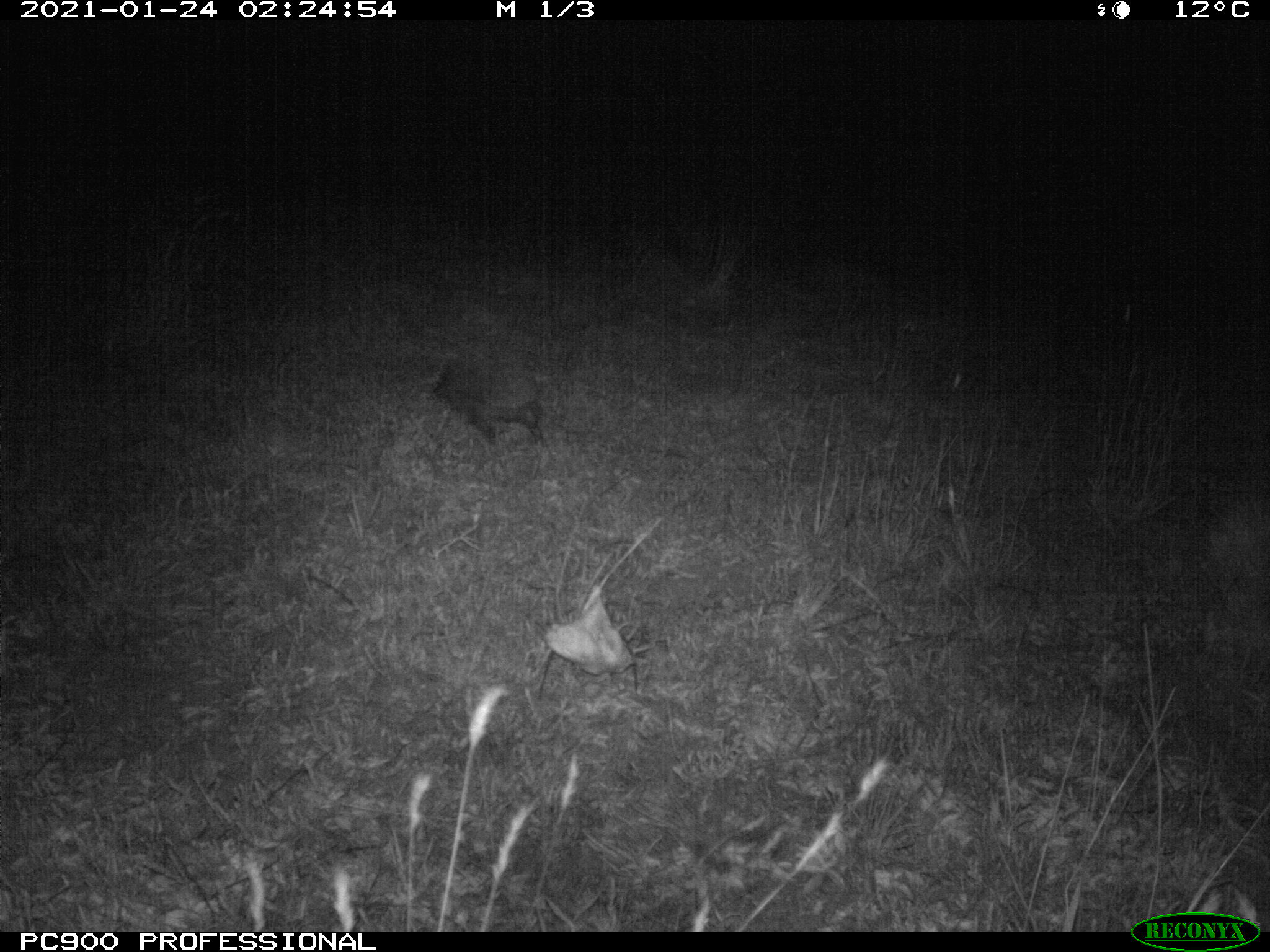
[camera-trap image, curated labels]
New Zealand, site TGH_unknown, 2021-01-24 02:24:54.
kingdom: Animalia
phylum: Chordata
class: Mammalia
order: Eulipotyphla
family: Erinaceidae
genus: Erinaceus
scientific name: Erinaceus europaeus europaeus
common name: european hedgehog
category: hedgehog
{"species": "hedgehog (european hedgehog) (Erinaceus europaeus europaeus)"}